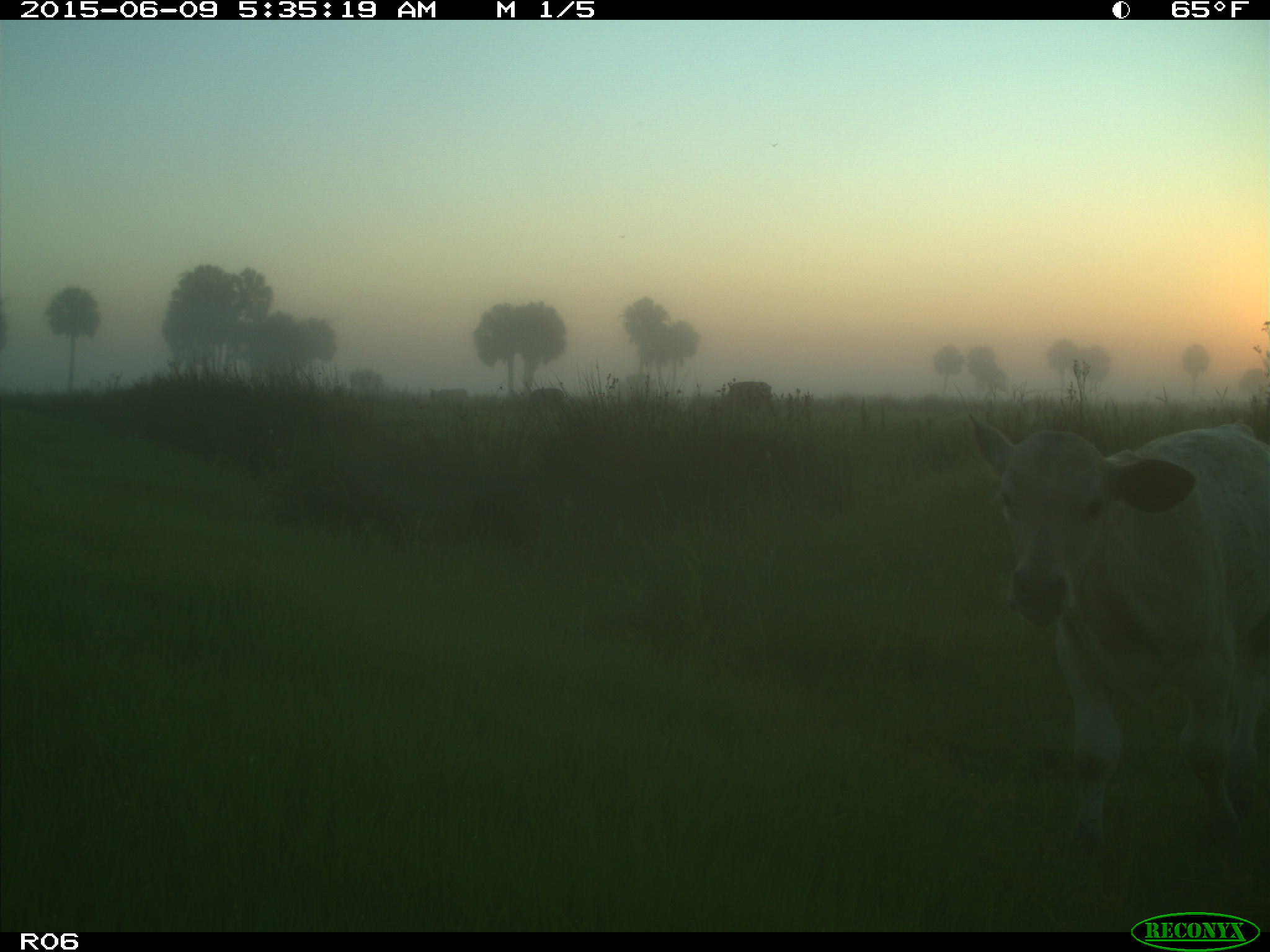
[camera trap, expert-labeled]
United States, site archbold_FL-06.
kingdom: Animalia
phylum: Chordata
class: Mammalia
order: Artiodactyla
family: Bovidae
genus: Bos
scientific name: Bos taurus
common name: domestic cow